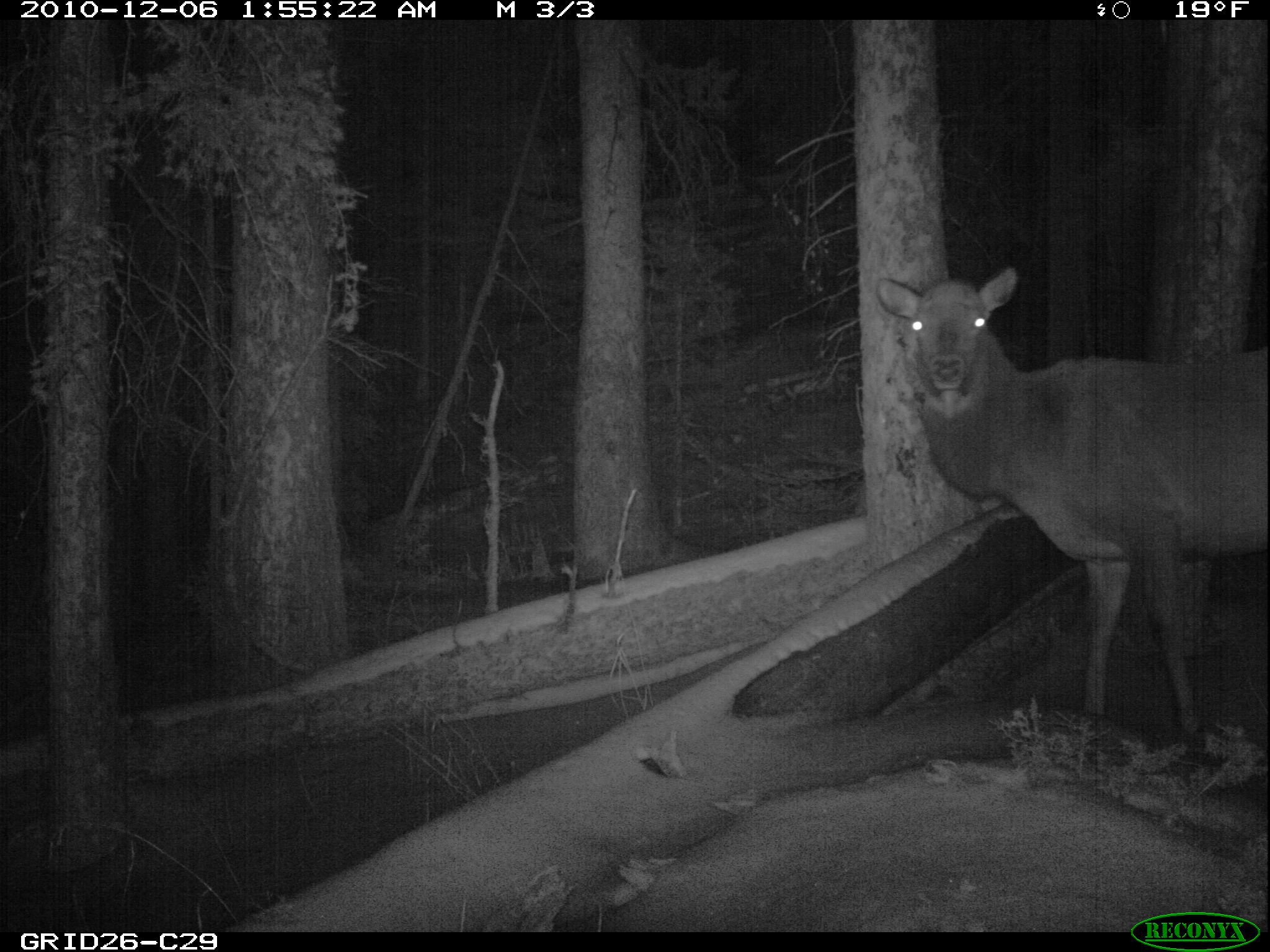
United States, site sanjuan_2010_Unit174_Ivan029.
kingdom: Animalia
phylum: Chordata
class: Mammalia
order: Artiodactyla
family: Cervidae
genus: Cervus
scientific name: Cervus elaphus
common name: red deer